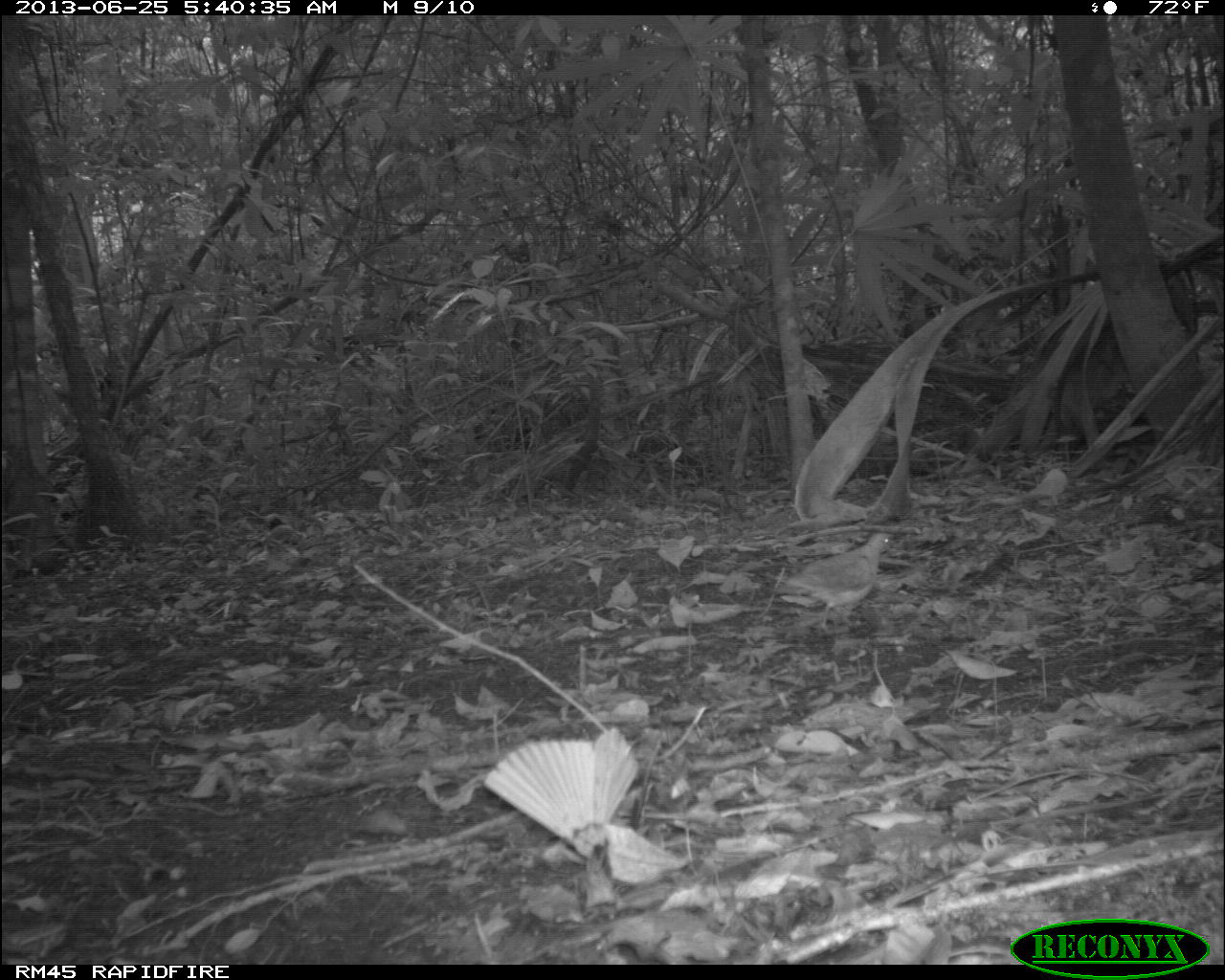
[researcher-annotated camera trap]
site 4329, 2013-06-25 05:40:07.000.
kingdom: Animalia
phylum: Chordata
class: Aves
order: Columbiformes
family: Columbidae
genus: Geotrygon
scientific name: Geotrygon montana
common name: ruddy quail-dove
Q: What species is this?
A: Geotrygon montana (ruddy quail-dove).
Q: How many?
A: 1.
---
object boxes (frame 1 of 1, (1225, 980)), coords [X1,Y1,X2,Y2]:
geotrygon montana: [769,529,901,631]